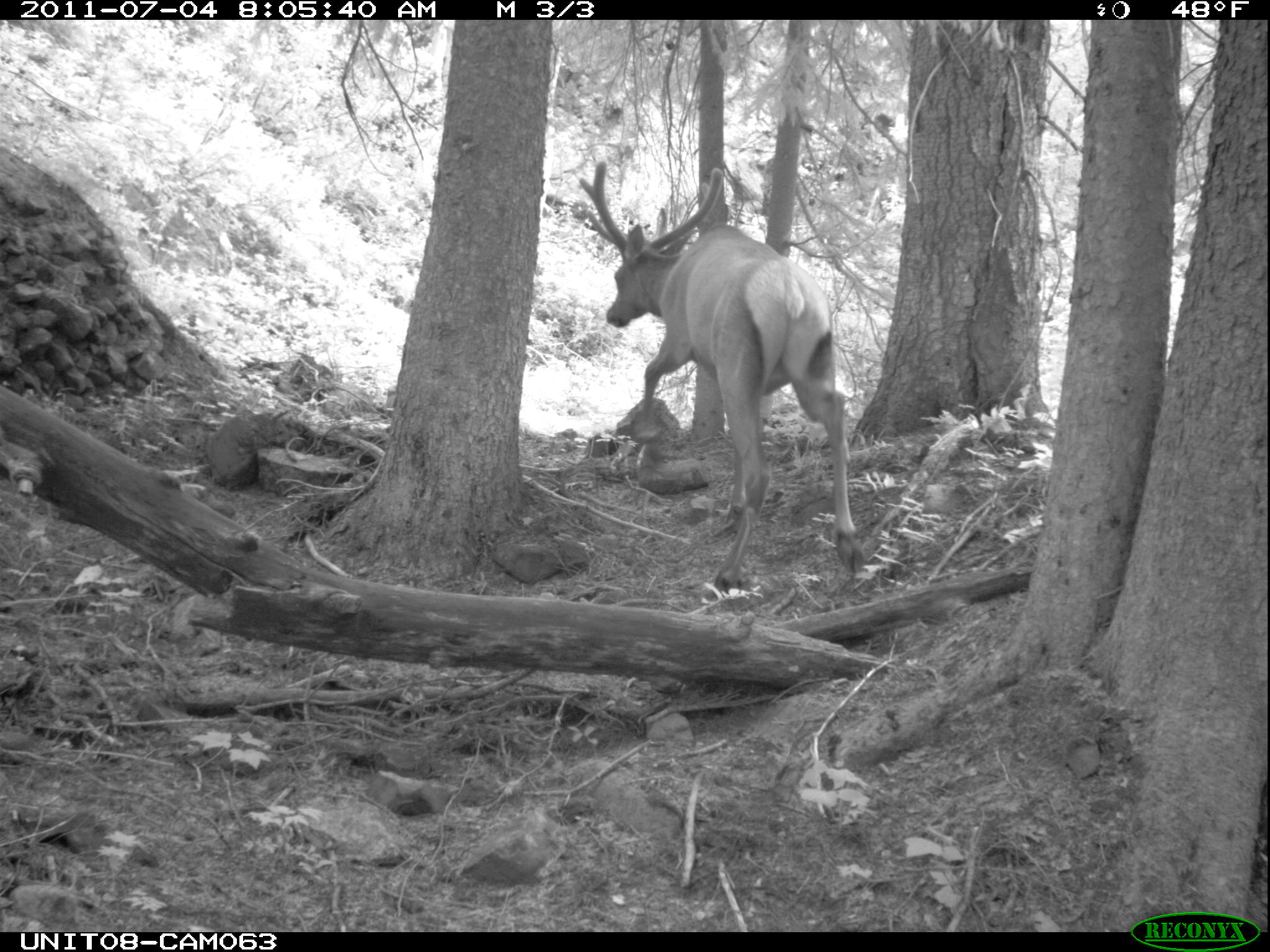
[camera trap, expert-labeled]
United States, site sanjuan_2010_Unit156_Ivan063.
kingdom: Animalia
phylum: Chordata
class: Mammalia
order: Artiodactyla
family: Cervidae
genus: Cervus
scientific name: Cervus elaphus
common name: red deer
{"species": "Cervus elaphus (red deer)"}